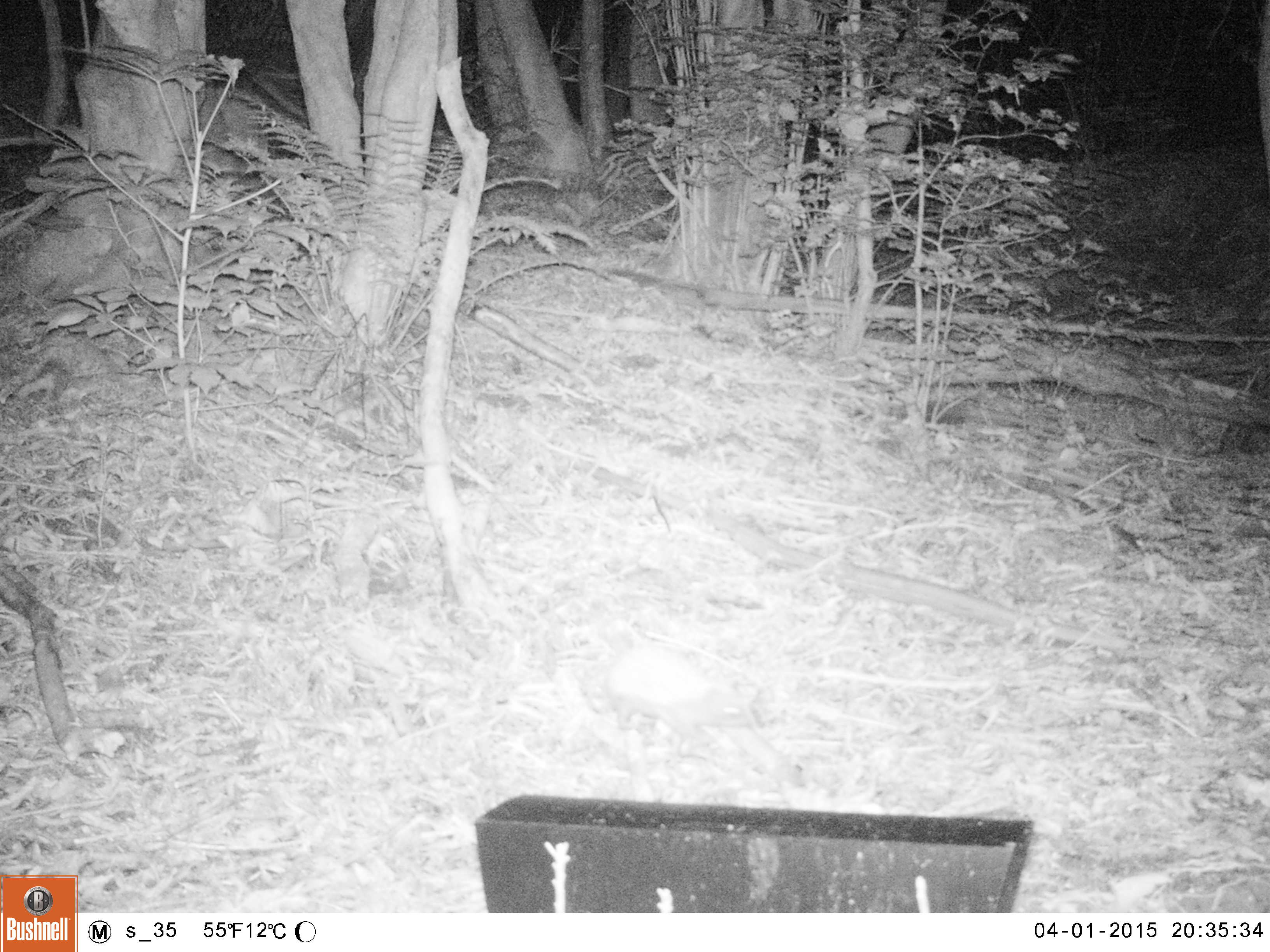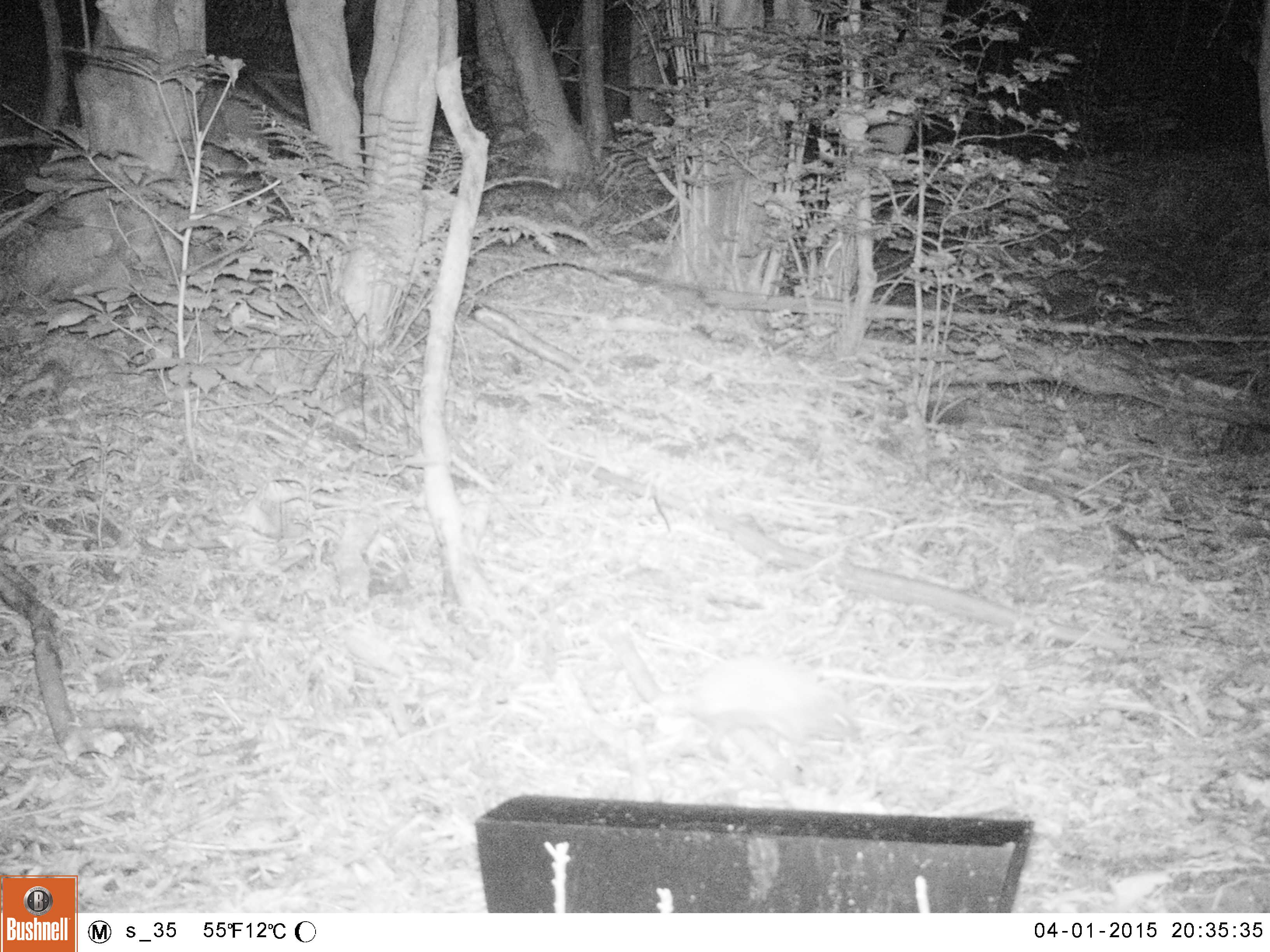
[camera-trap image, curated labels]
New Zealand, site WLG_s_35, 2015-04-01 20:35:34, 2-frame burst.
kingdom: Animalia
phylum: Chordata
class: Mammalia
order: Eulipotyphla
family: Erinaceidae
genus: Erinaceus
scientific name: Erinaceus europaeus europaeus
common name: european hedgehog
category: hedgehog